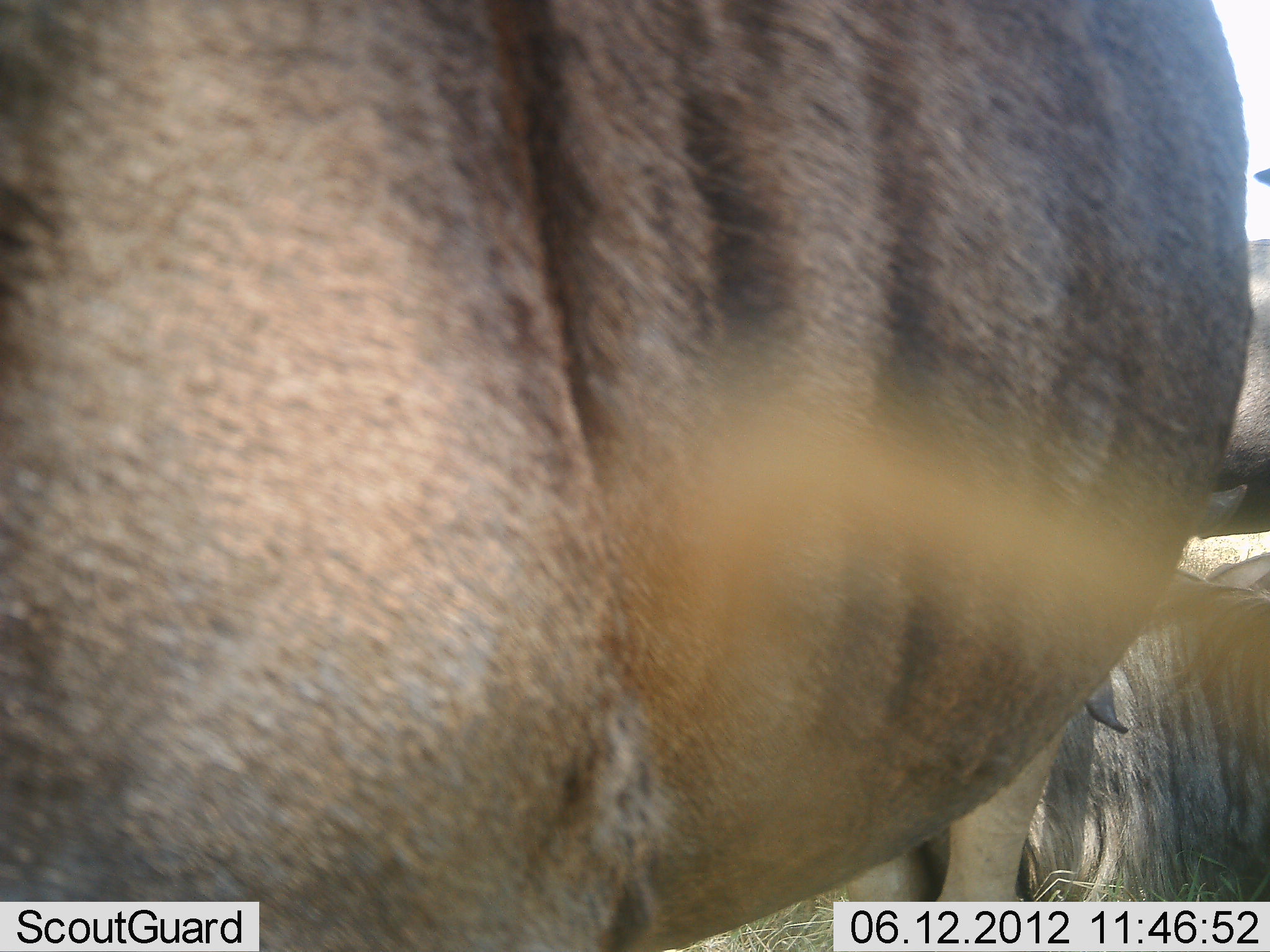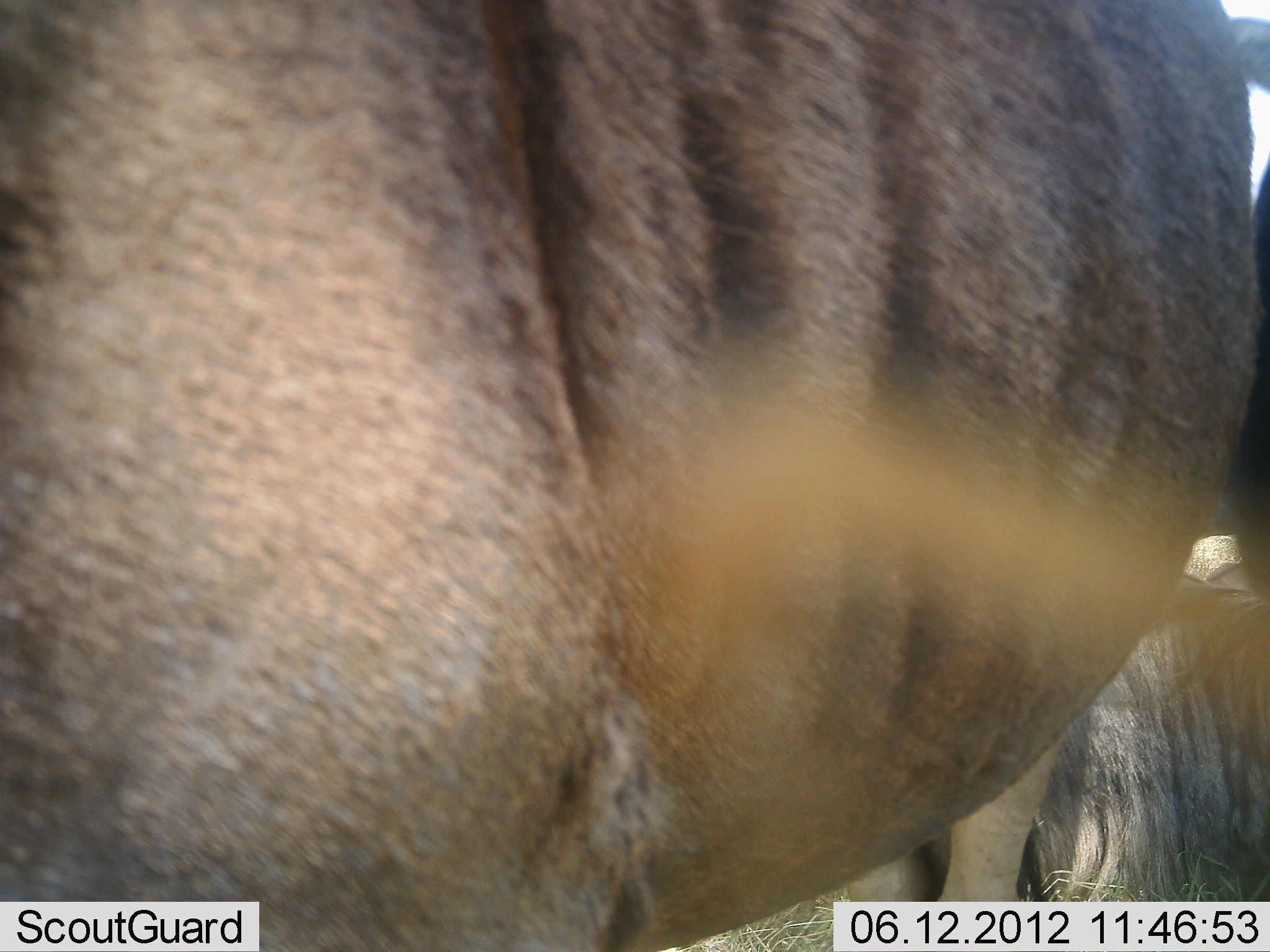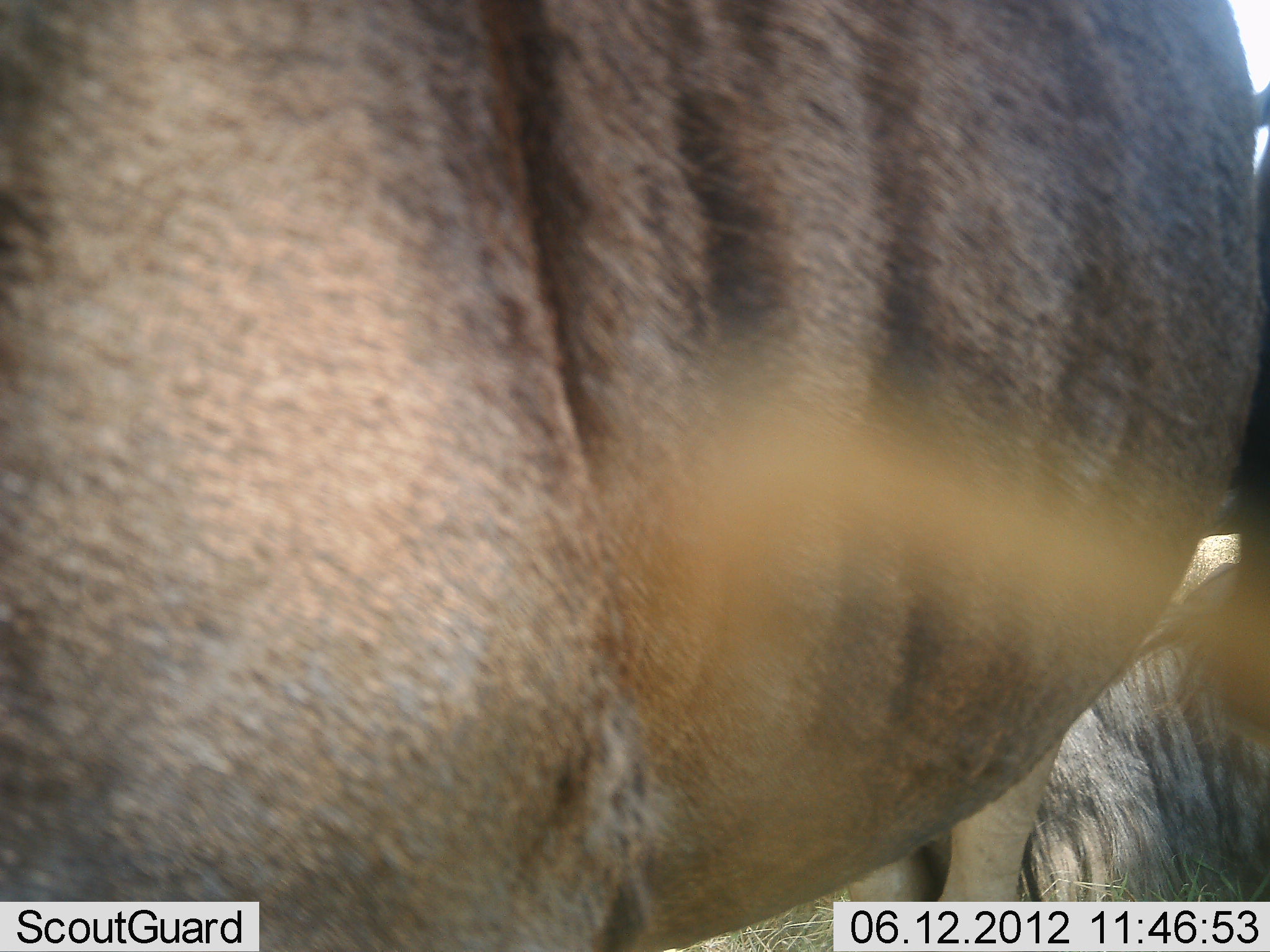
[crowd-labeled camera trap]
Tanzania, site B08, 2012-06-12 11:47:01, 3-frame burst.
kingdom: Animalia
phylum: Chordata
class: Mammalia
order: Artiodactyla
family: Bovidae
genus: Connochaetes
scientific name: Connochaetes taurinus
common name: blue wildebeest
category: wildebeest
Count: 3.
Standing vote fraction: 90%.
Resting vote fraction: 70%.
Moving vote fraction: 0%.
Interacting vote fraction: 0%.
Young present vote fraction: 0%.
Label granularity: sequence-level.